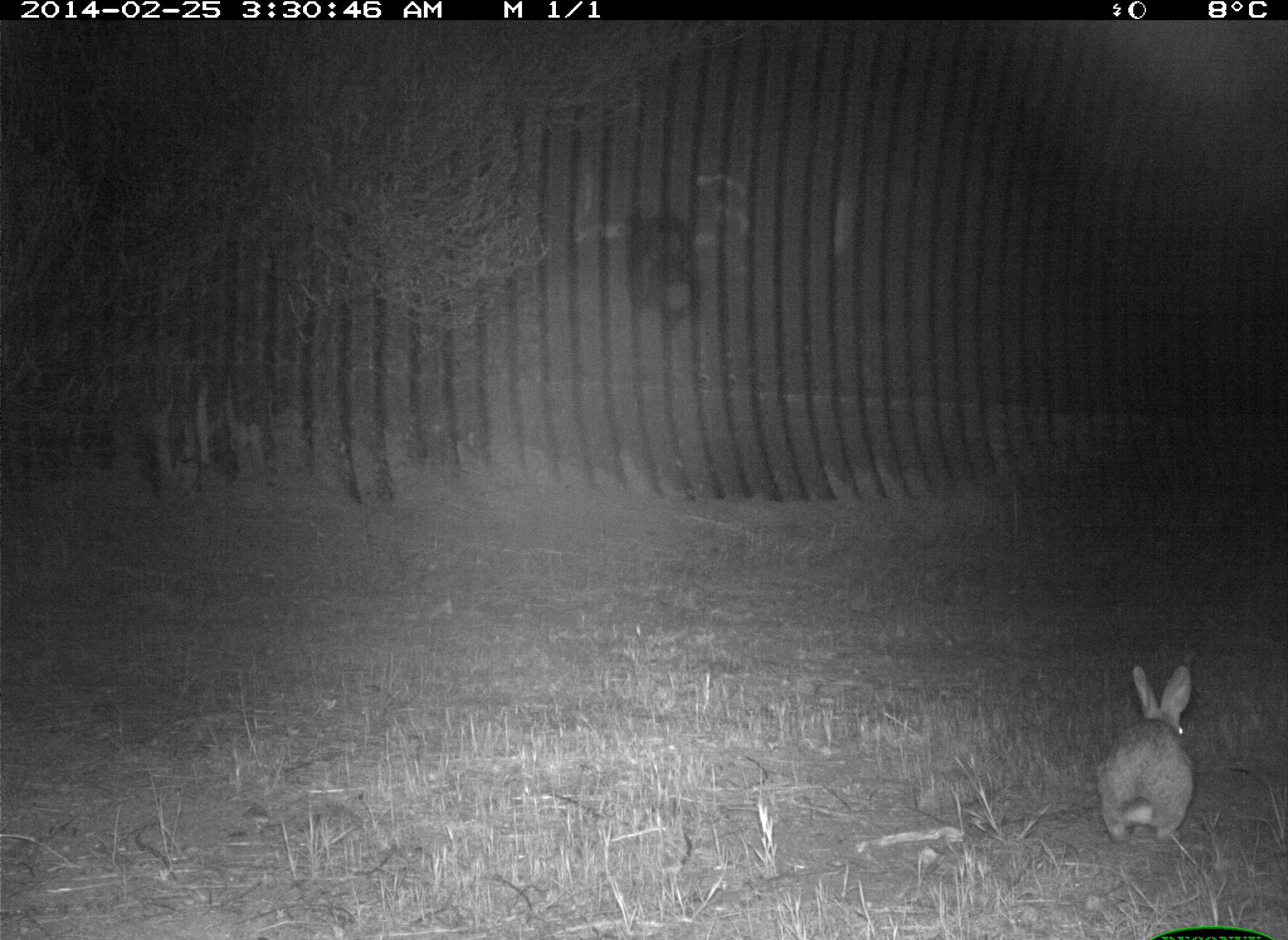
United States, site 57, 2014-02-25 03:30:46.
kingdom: Animalia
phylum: Chordata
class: Mammalia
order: Lagomorpha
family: Leporidae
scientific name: Leporidae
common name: rabbits and hares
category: rabbit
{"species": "rabbit (rabbits and hares) (Leporidae)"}